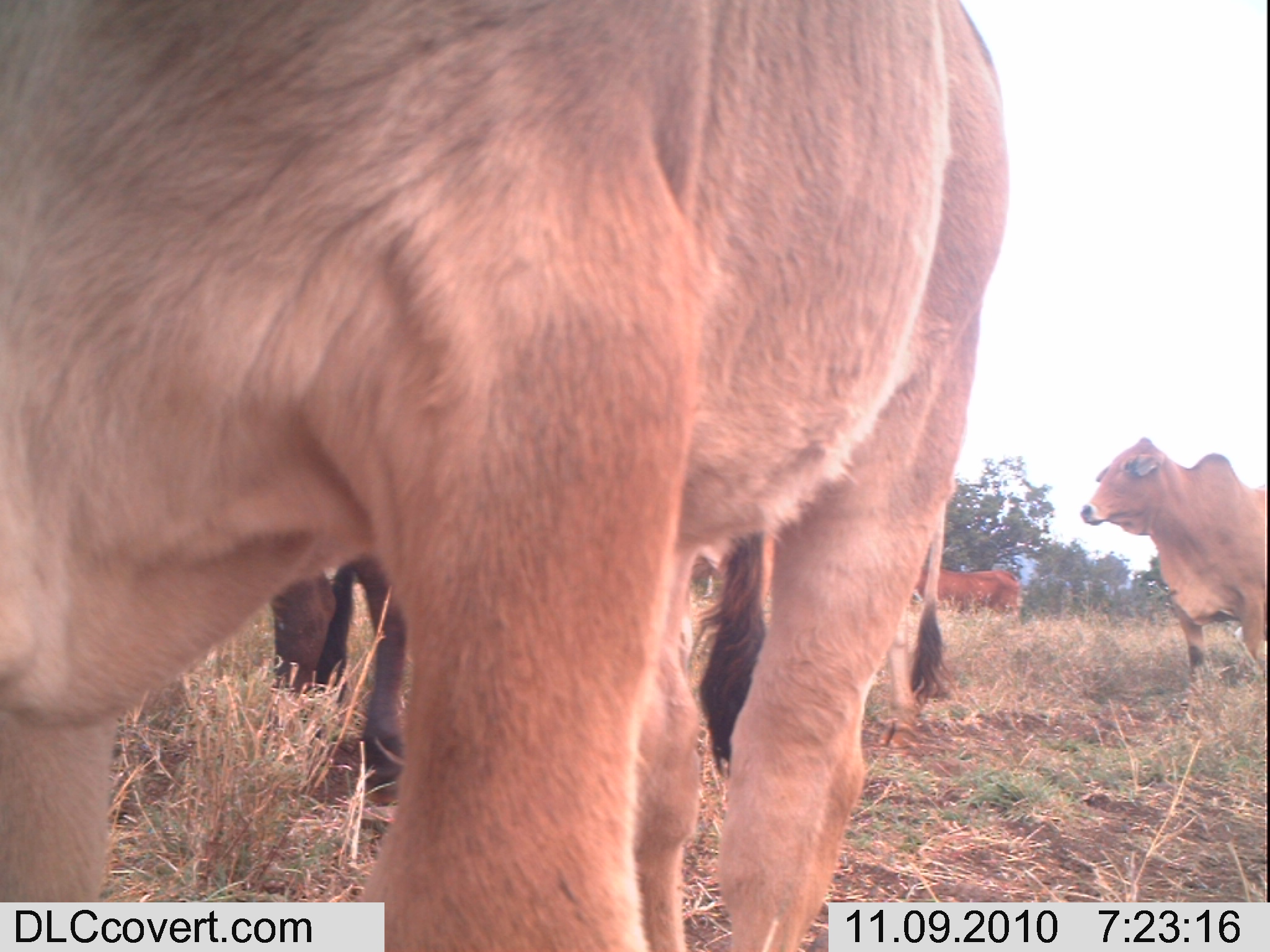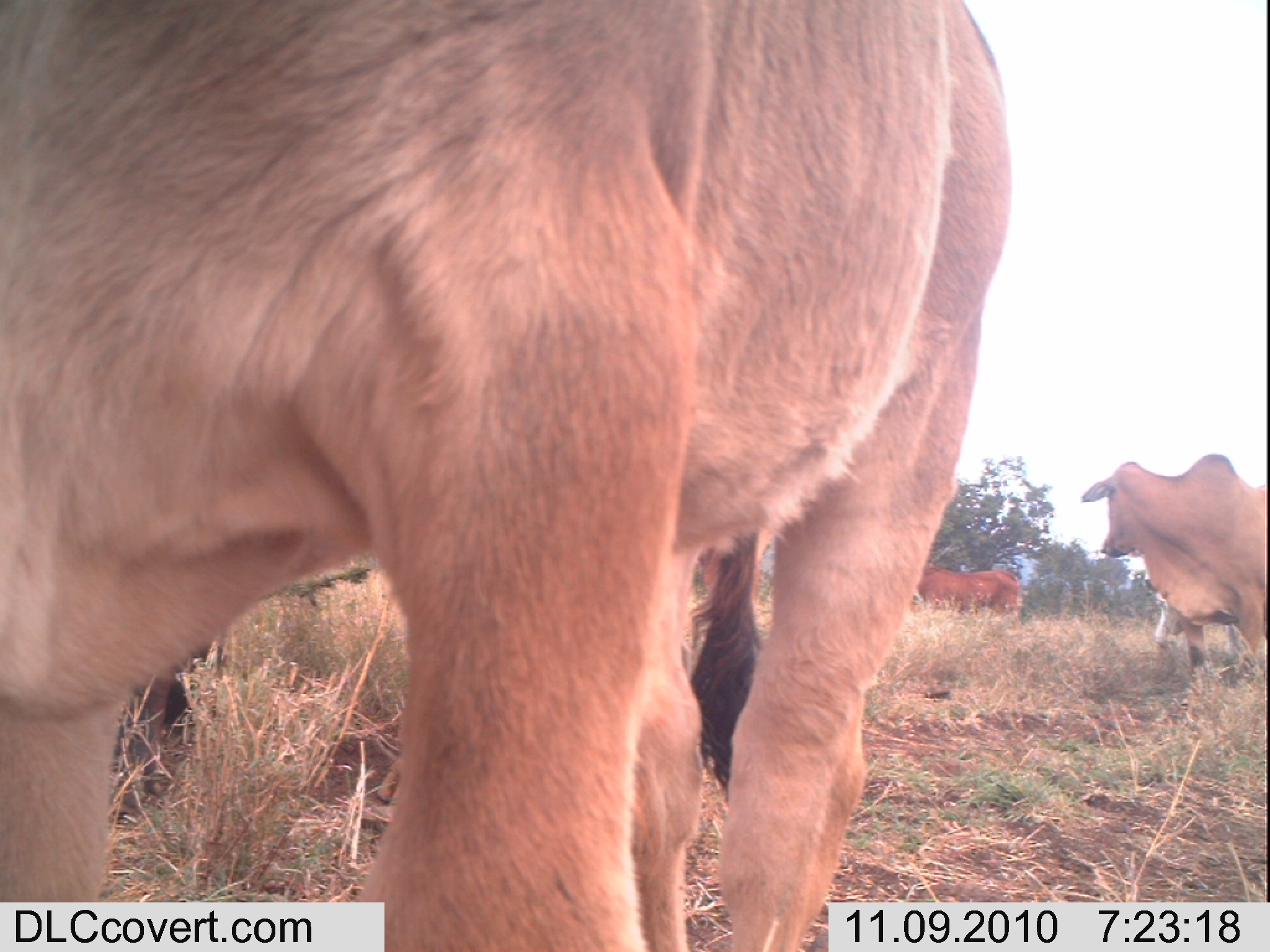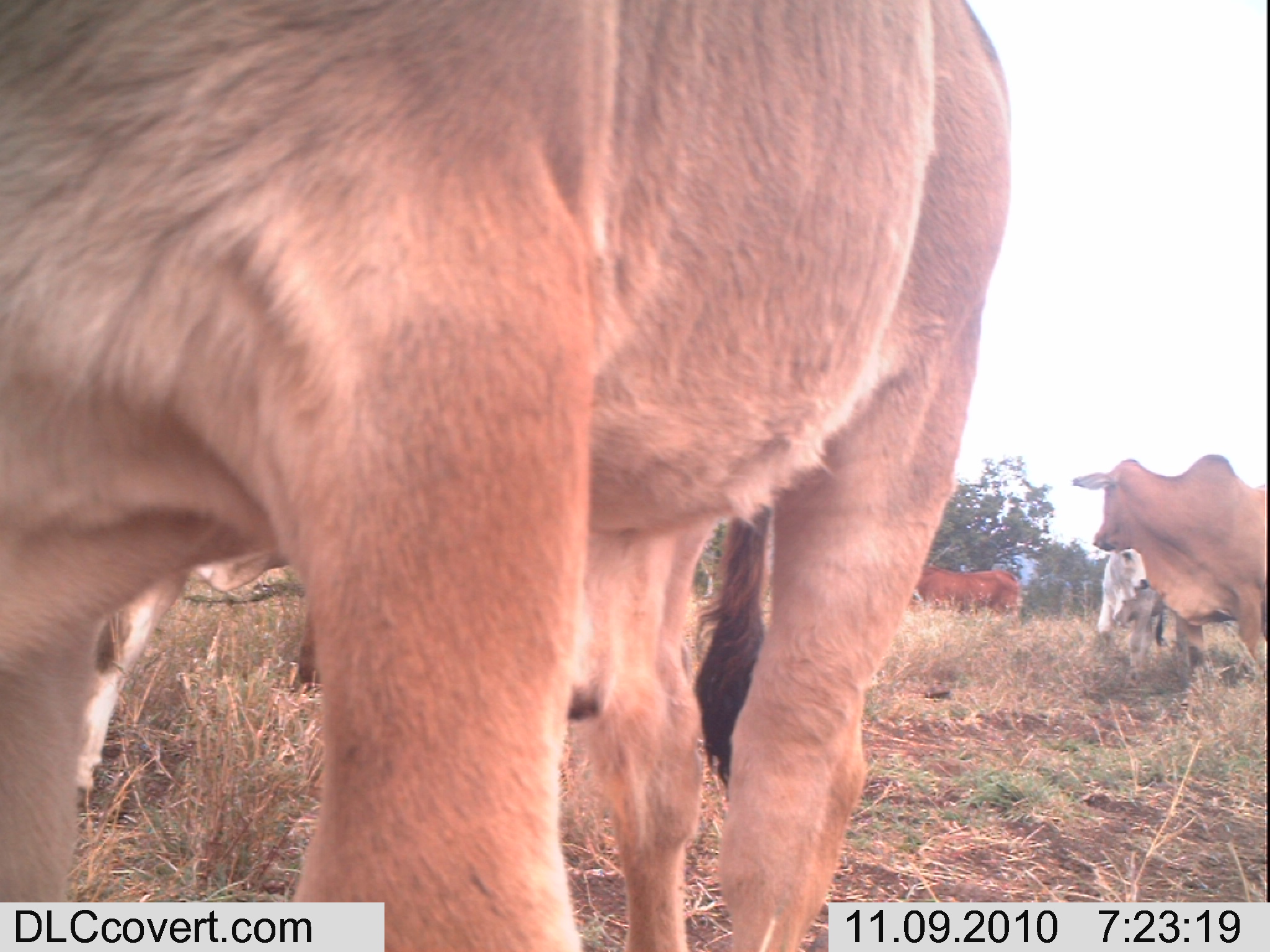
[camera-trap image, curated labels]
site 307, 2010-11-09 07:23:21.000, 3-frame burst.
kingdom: Animalia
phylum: Chordata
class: Mammalia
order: Artiodactyla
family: Bovidae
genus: Bos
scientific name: Bos taurus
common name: domestic cattle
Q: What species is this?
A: Bos taurus (domestic cattle).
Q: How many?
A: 3.